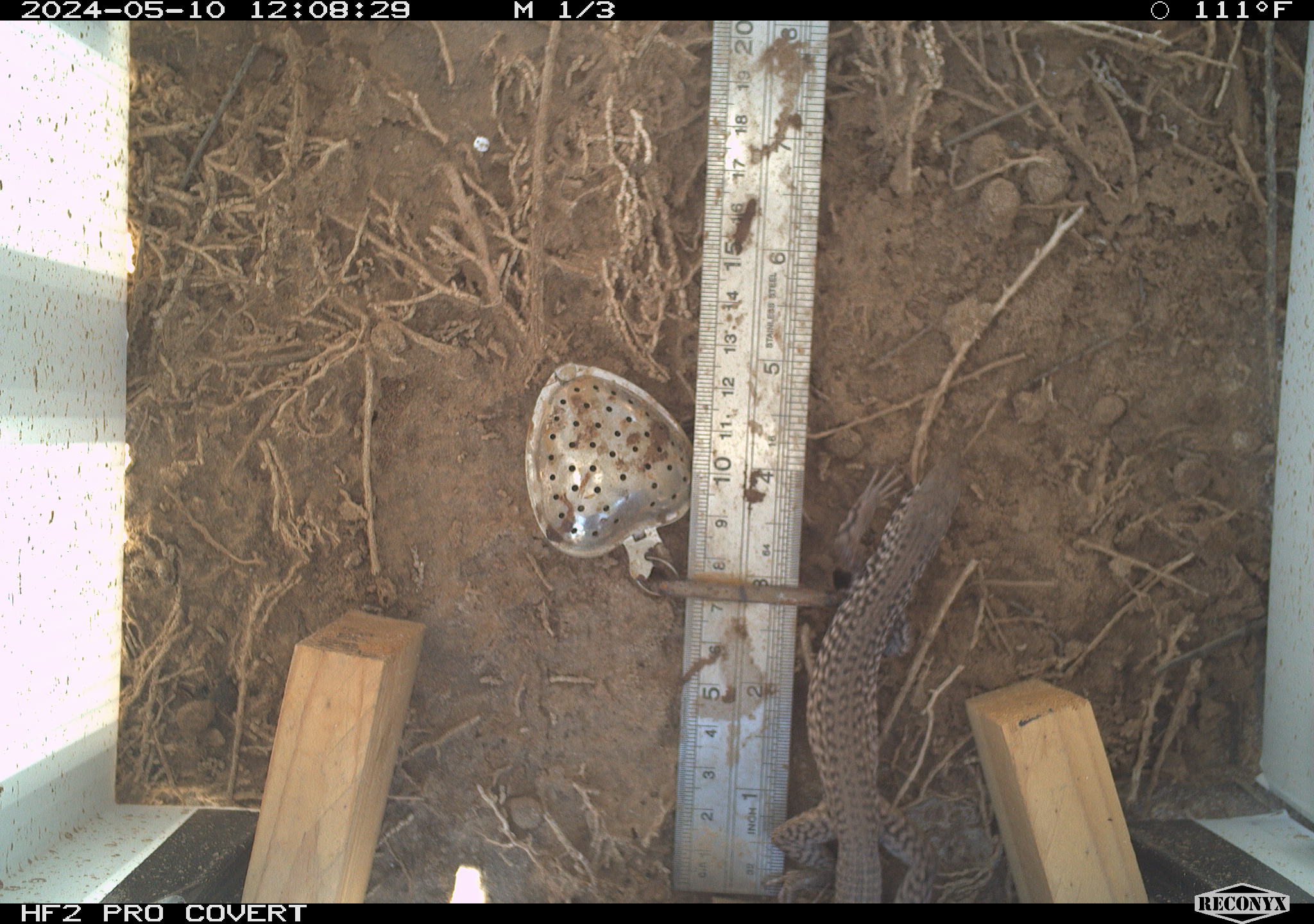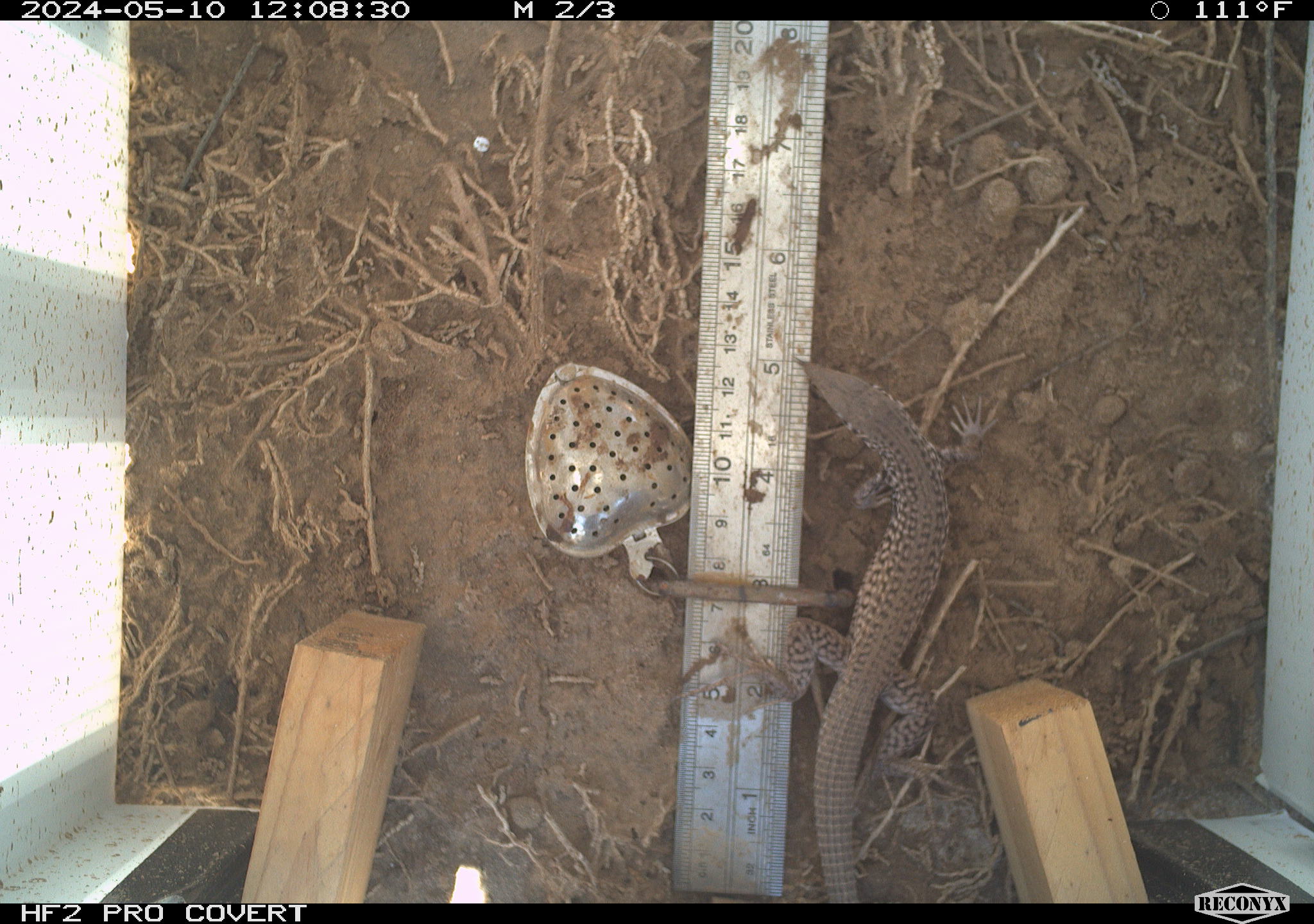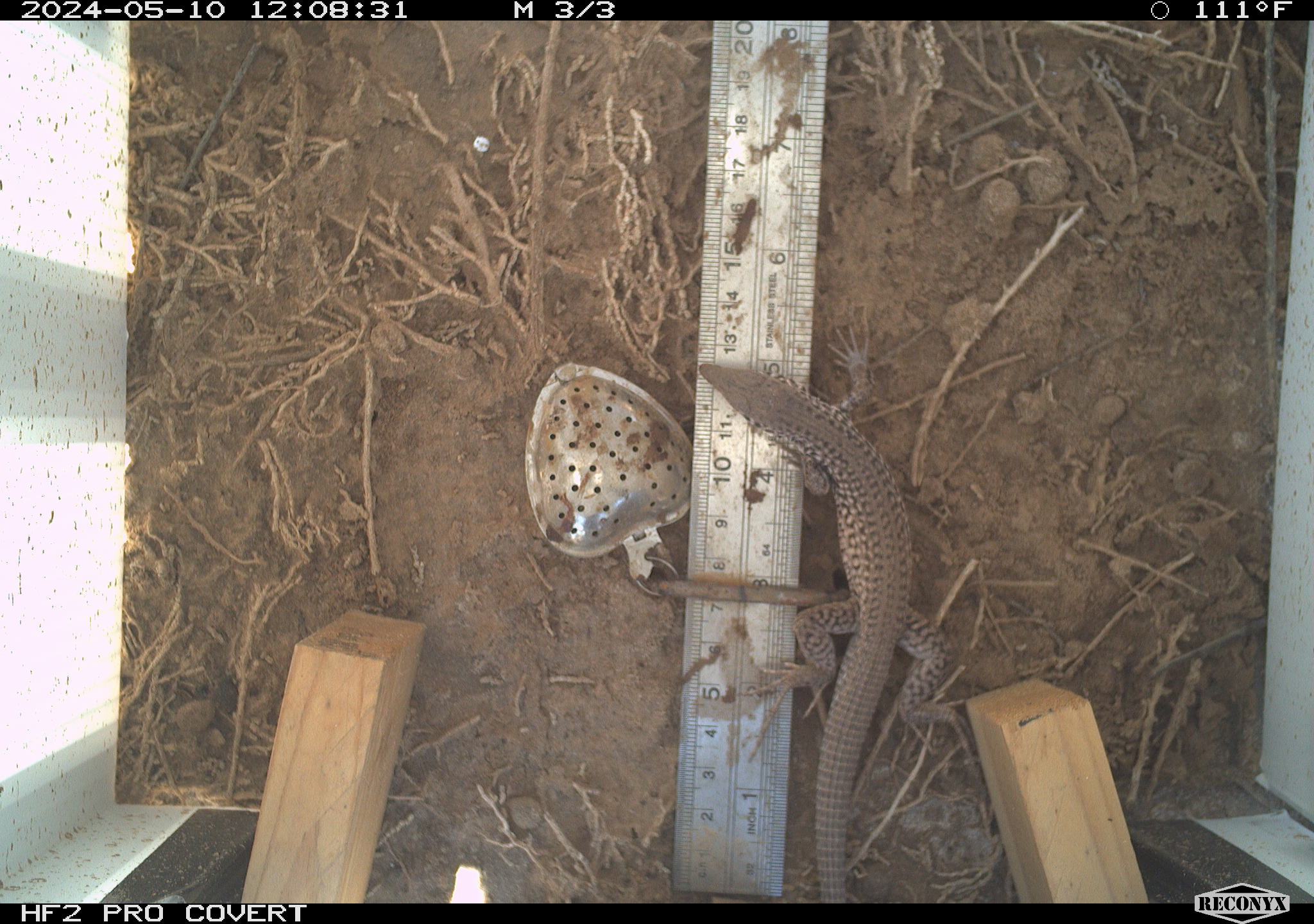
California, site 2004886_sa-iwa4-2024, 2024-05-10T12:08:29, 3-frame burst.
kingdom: Animalia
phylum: Chordata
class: Reptilia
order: Squamata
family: Teiidae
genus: Aspidoscelis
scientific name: Aspidoscelis tigris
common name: western whiptail